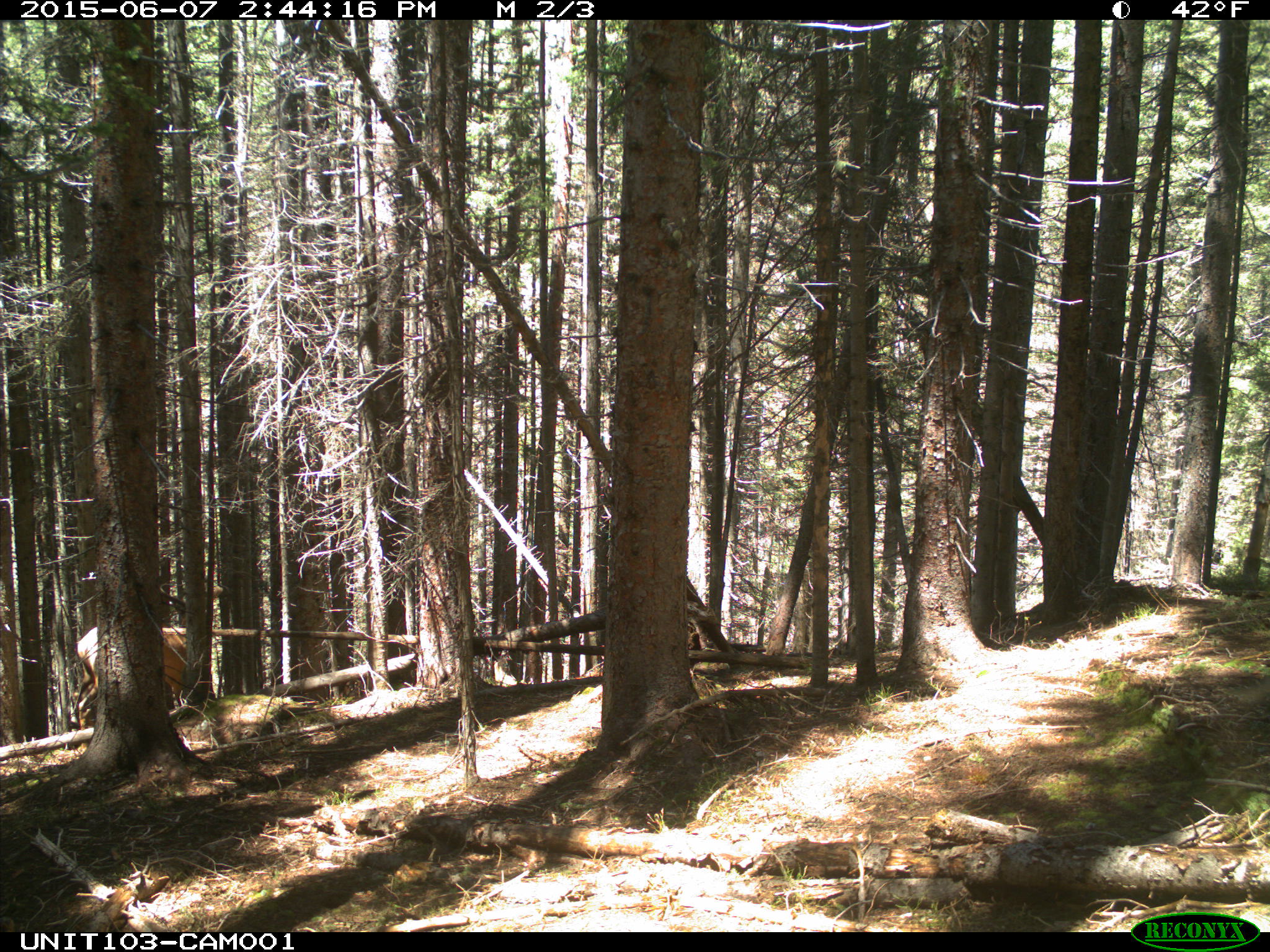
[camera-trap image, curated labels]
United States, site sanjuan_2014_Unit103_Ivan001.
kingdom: Animalia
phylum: Chordata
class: Mammalia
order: Artiodactyla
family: Cervidae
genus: Cervus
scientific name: Cervus elaphus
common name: red deer